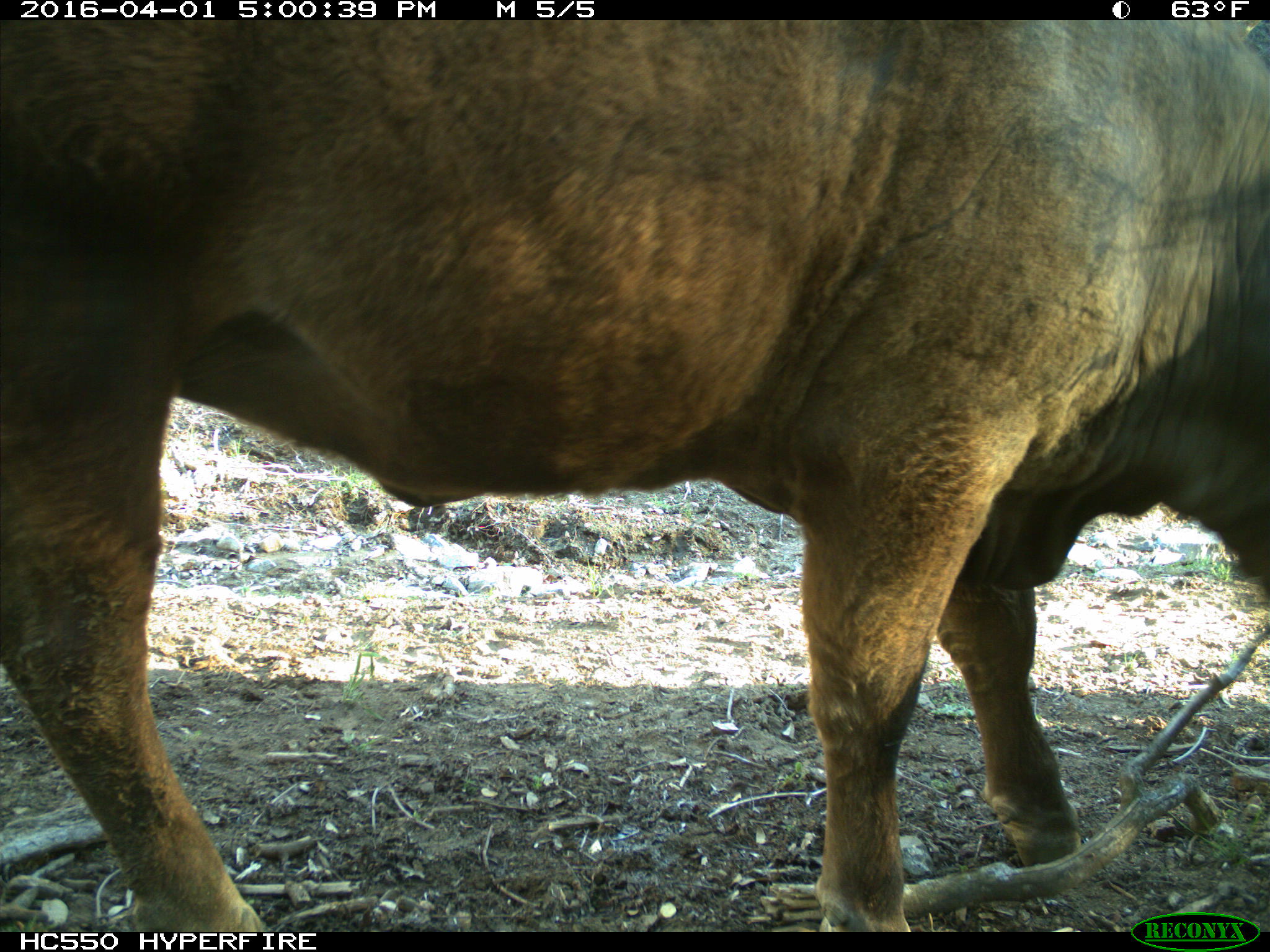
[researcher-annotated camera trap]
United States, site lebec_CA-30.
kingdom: Animalia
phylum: Chordata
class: Mammalia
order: Artiodactyla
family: Bovidae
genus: Bos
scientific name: Bos taurus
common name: domestic cow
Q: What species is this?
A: Bos taurus (domestic cow).